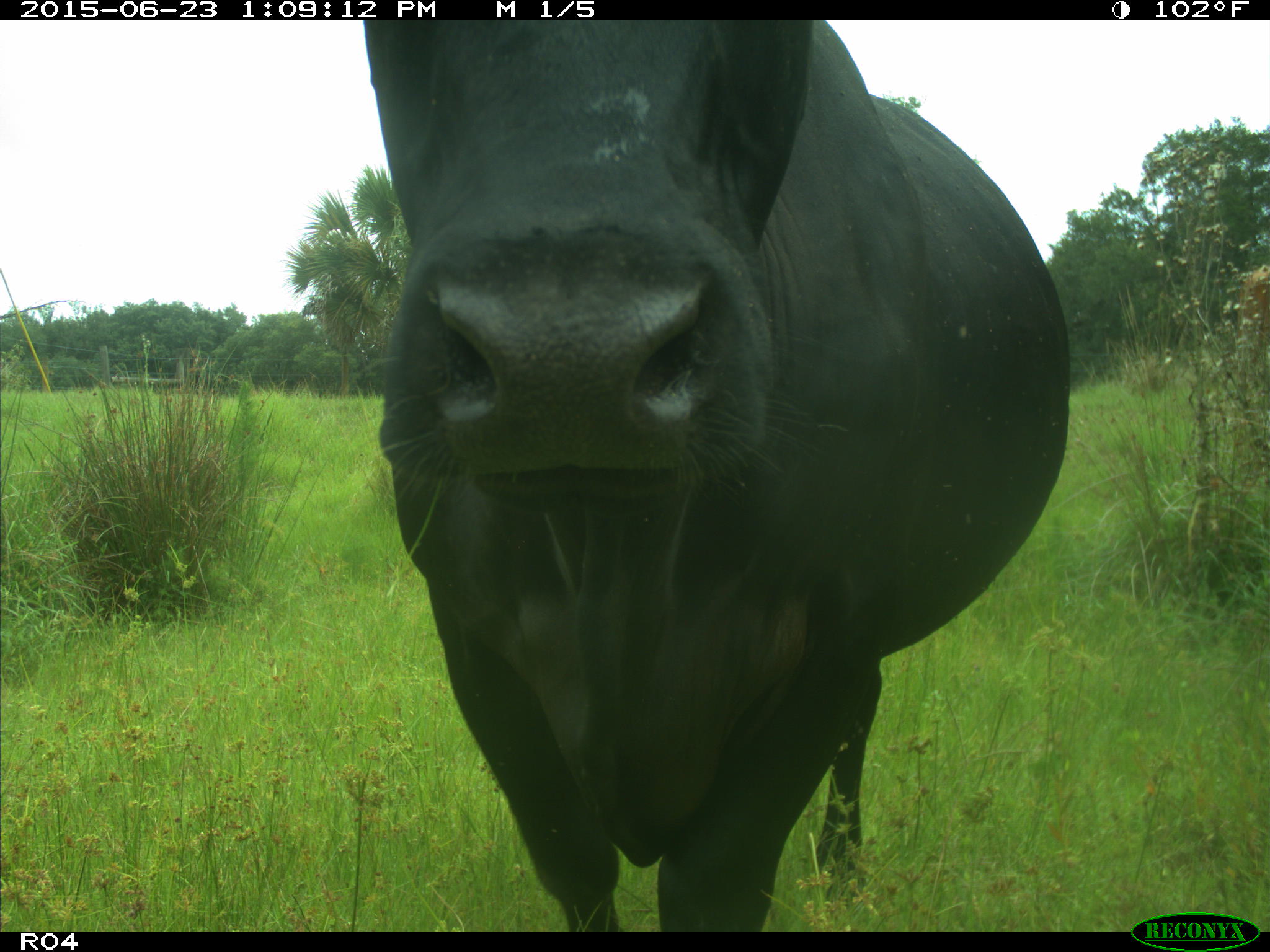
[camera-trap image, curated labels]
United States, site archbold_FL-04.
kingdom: Animalia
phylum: Chordata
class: Mammalia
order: Artiodactyla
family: Bovidae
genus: Bos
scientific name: Bos taurus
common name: domestic cow